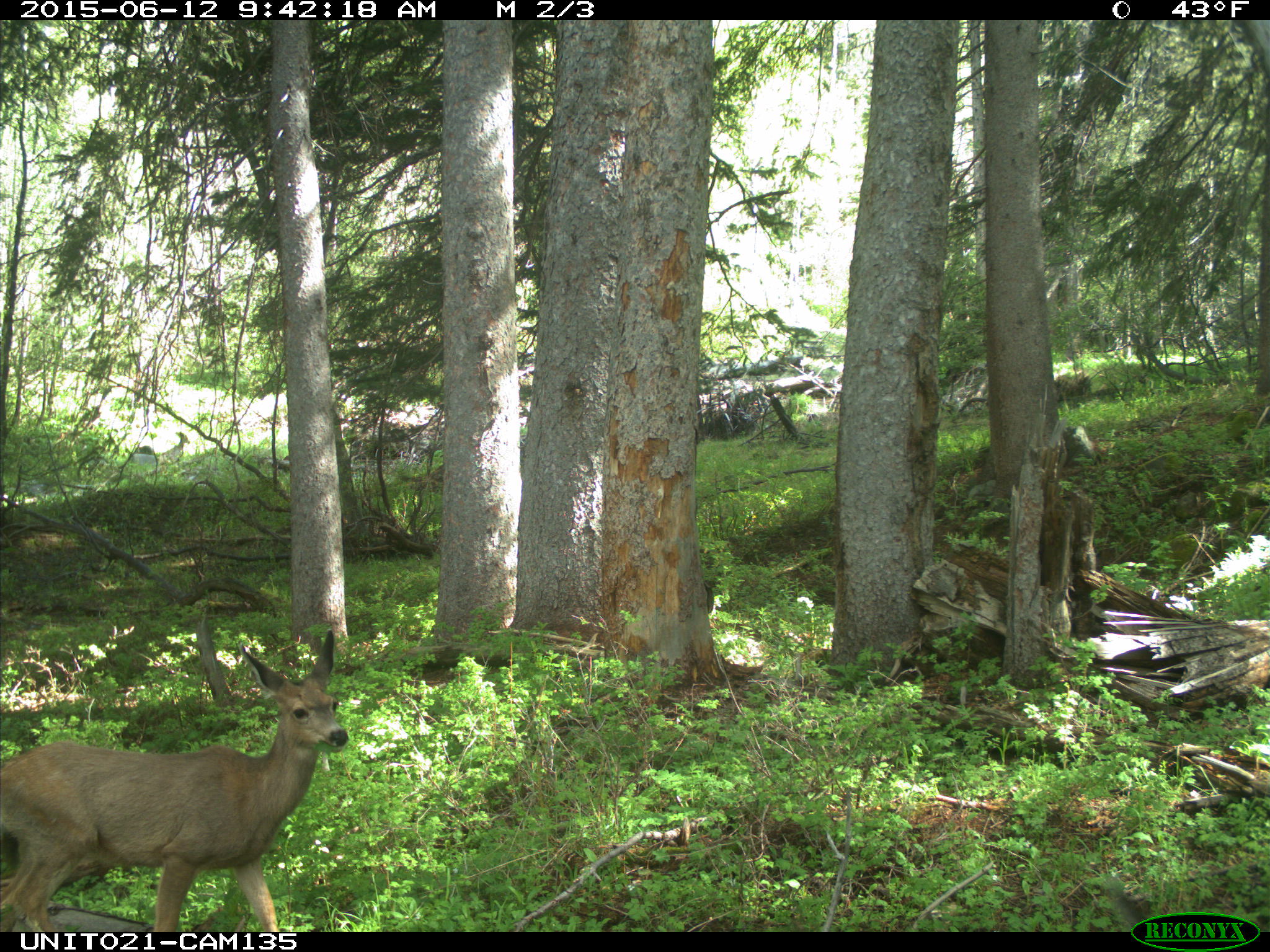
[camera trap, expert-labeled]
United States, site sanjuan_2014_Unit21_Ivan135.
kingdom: Animalia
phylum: Chordata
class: Mammalia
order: Artiodactyla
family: Cervidae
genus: Odocoileus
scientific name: Odocoileus hemionus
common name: mule deer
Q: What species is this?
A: Odocoileus hemionus (mule deer).